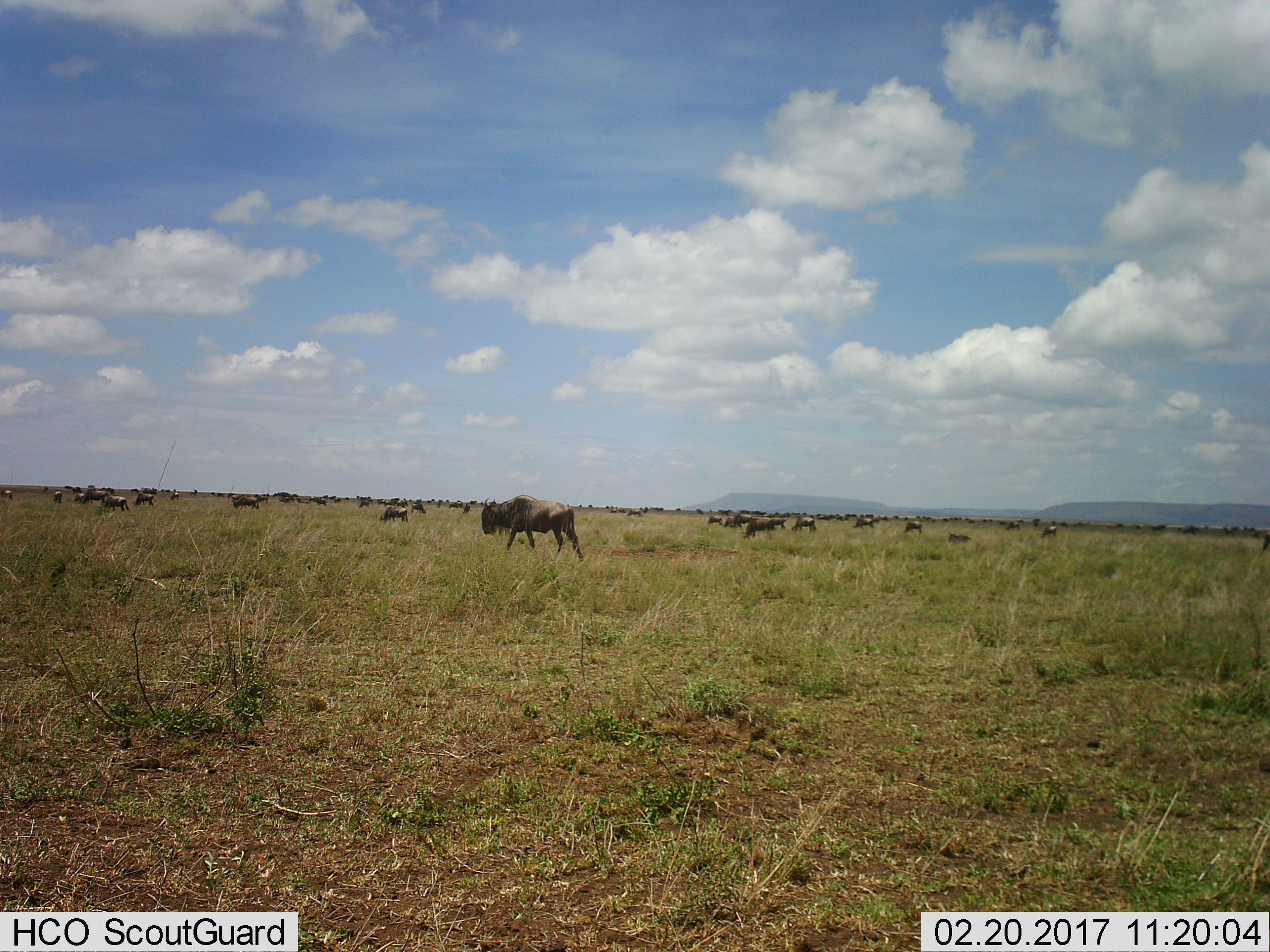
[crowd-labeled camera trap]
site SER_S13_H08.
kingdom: Animalia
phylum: Chordata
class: Mammalia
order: Artiodactyla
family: Bovidae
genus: Connochaetes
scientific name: Connochaetes taurinus taurinus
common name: blue wildebeest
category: wildebeestblue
Wildebeestblue (blue wildebeest) (Connochaetes taurinus taurinus), count 51+. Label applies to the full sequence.